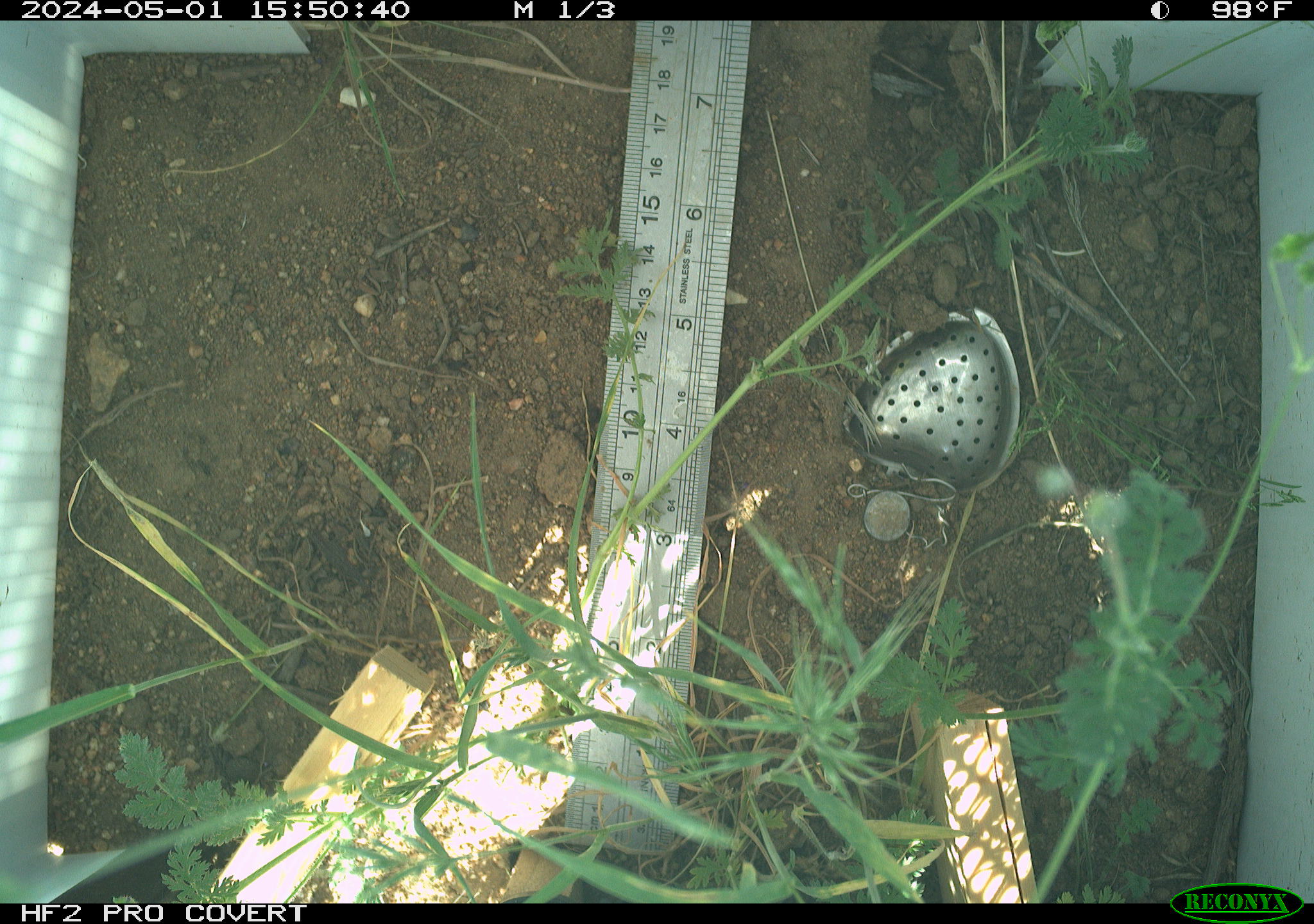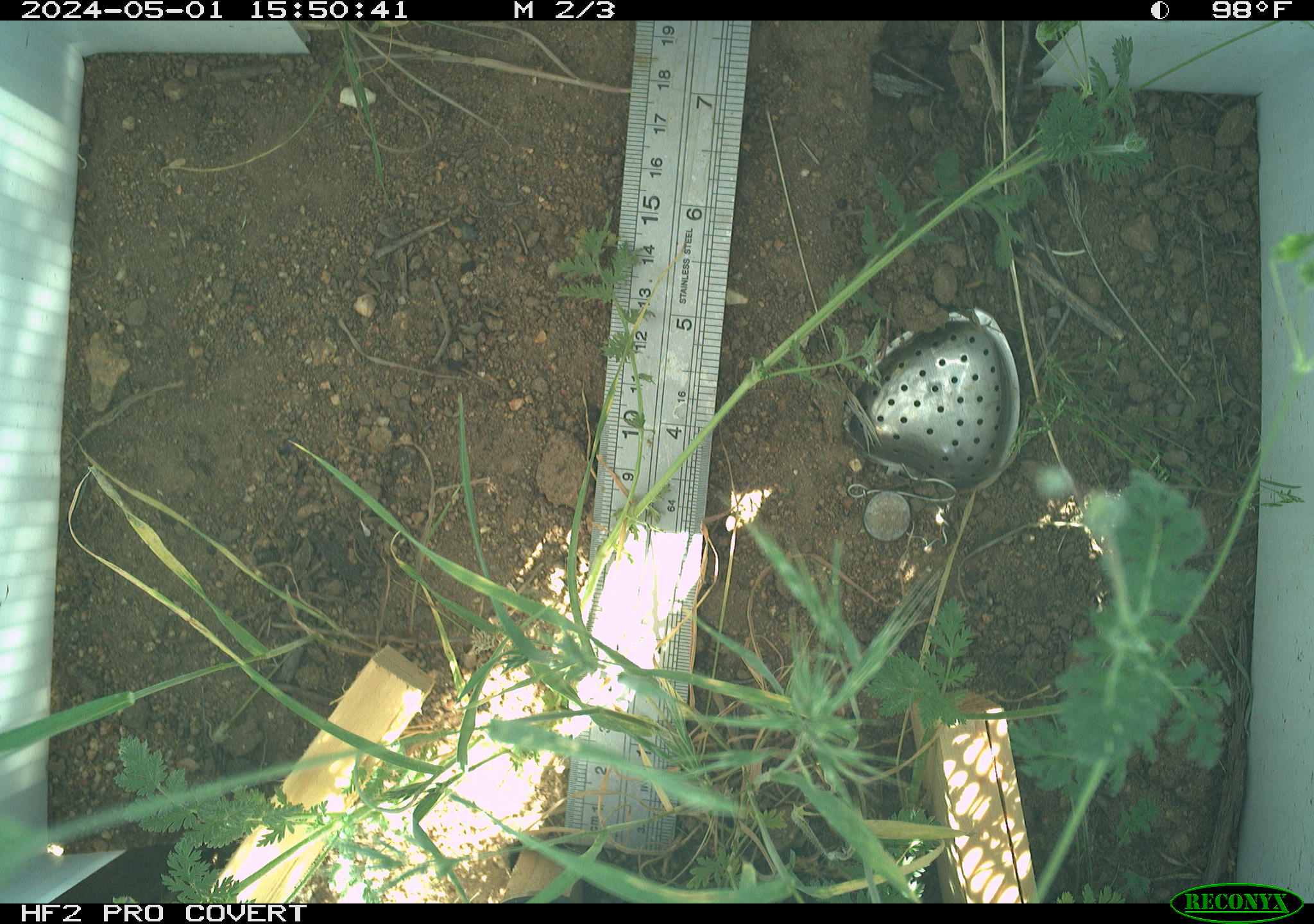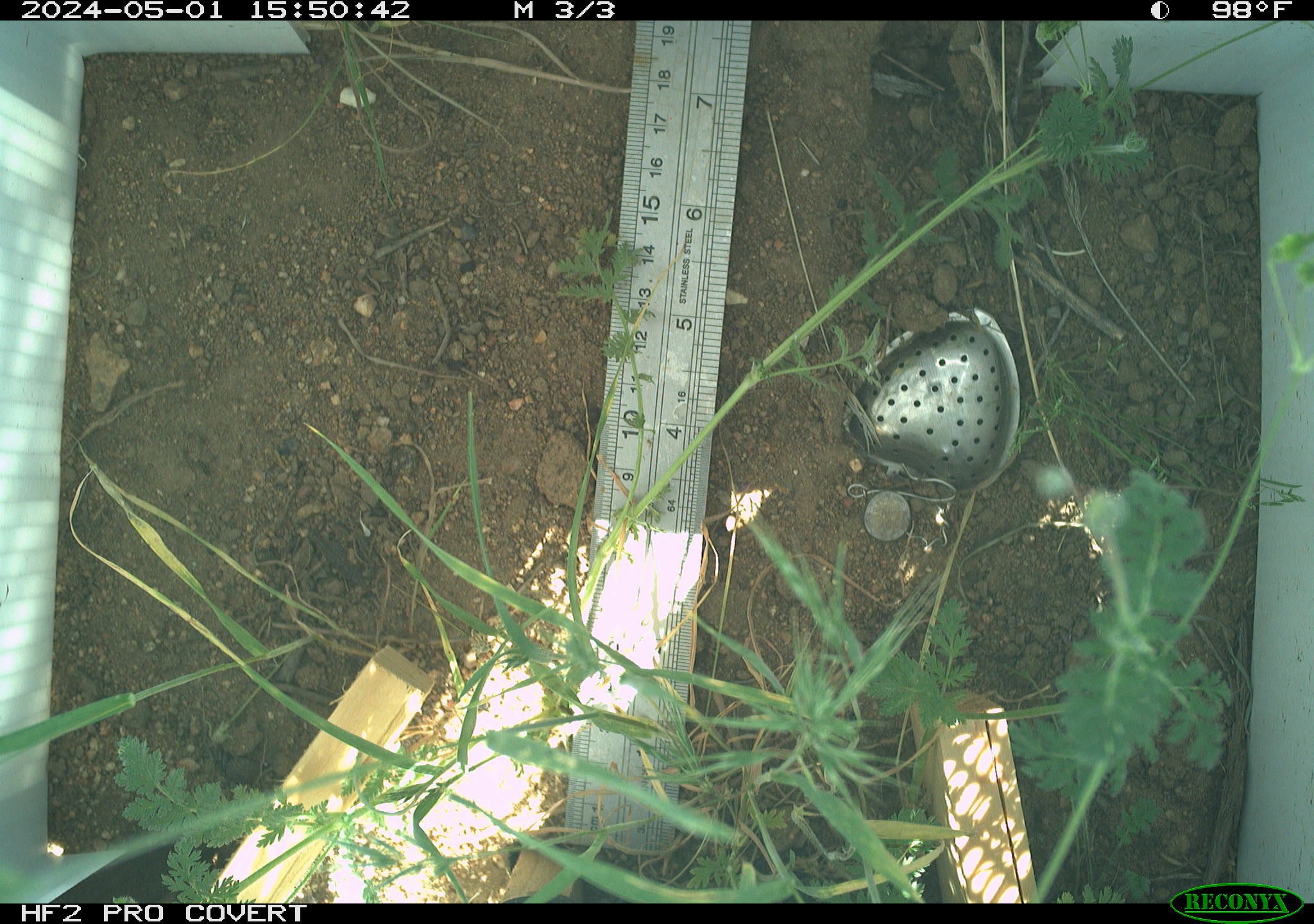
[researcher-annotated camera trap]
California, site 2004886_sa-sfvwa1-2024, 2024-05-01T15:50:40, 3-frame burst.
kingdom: Animalia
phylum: Arthropoda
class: Insecta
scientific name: Insecta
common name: insect